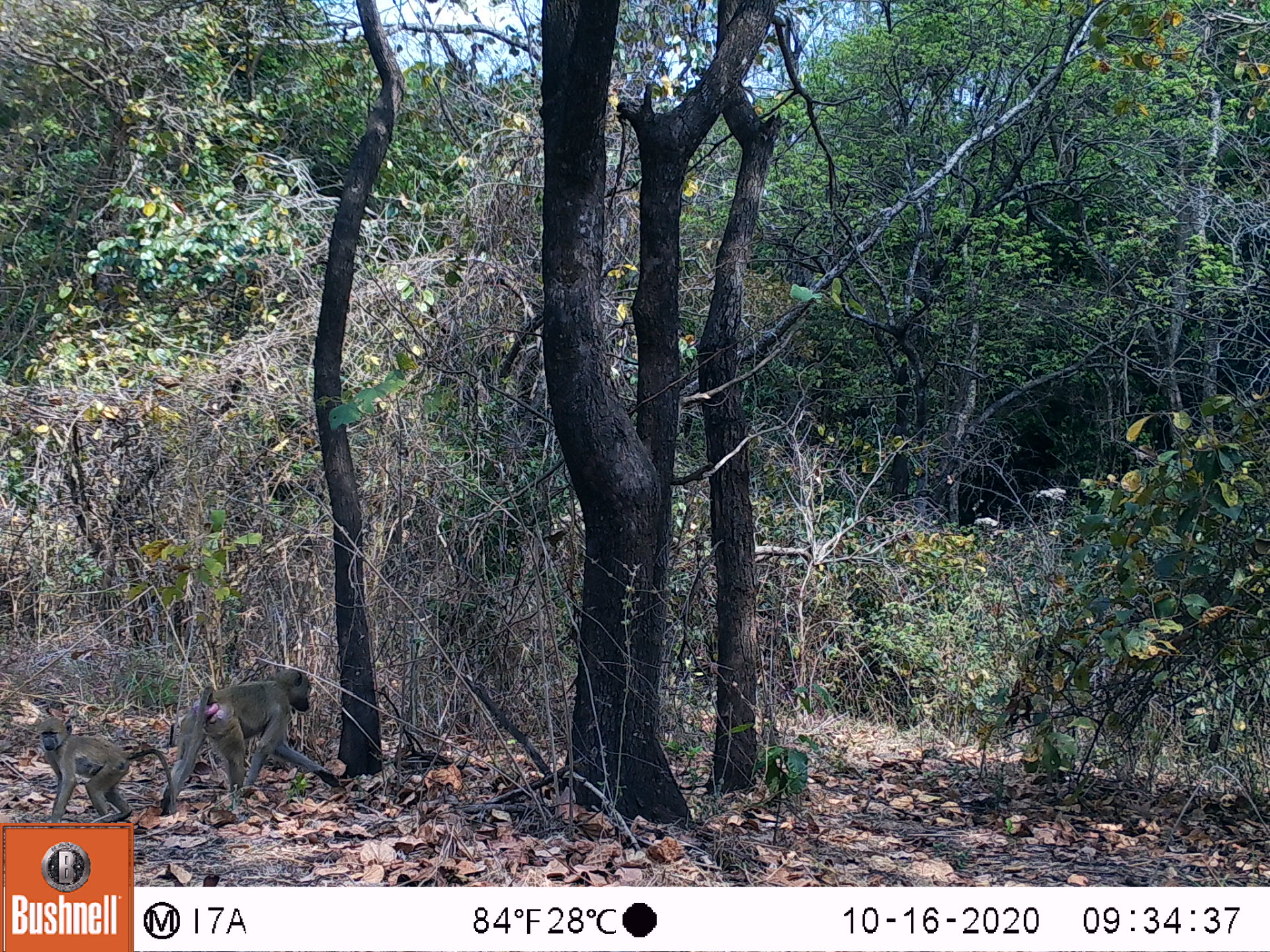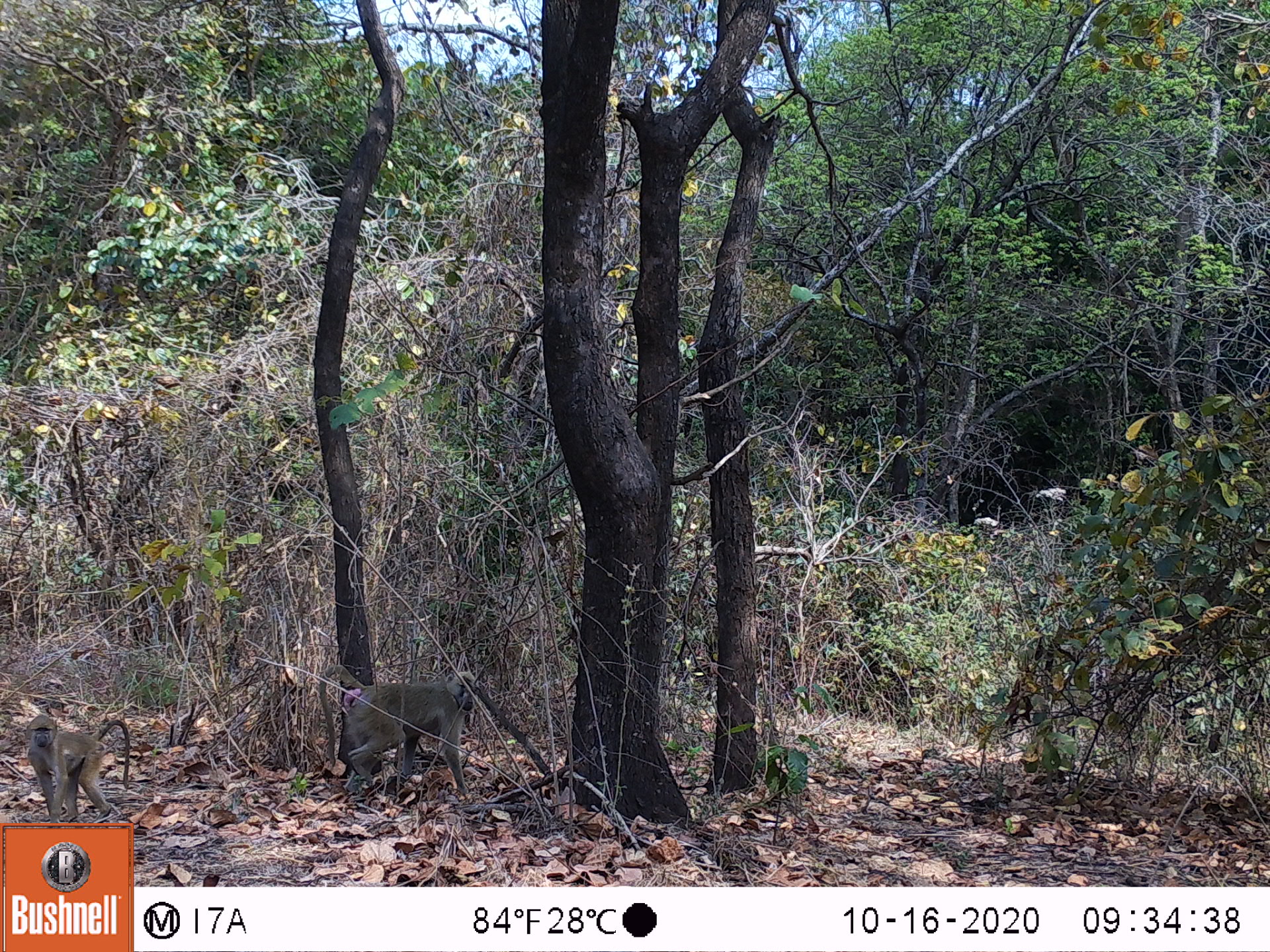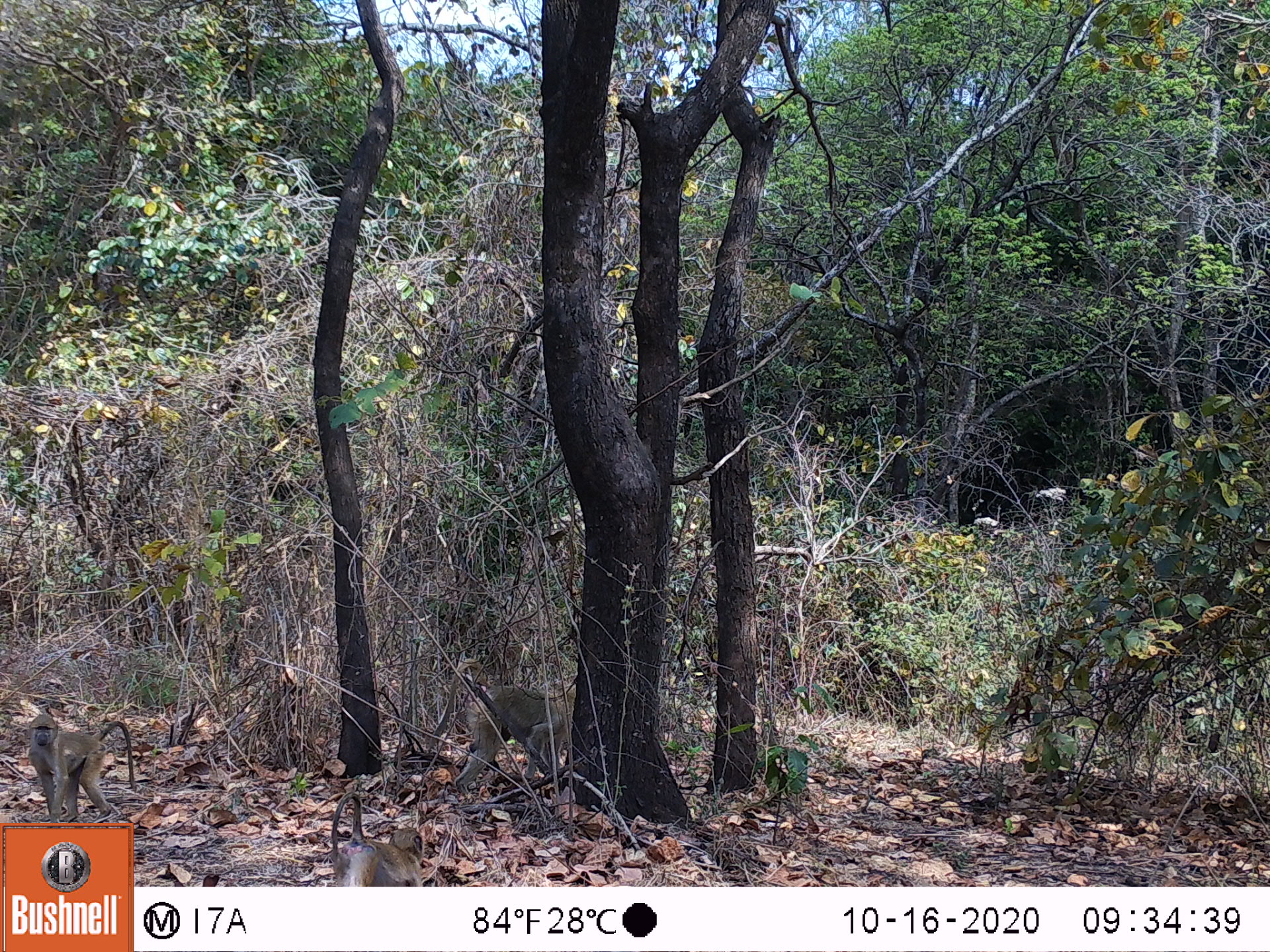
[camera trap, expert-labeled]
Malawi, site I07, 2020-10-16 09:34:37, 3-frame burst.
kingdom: Animalia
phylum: Chordata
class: Mammalia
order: Primates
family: Cercopithecidae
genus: Papio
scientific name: Papio cynocephalus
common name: yellow baboon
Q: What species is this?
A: Yellow baboon (Papio cynocephalus).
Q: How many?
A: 2.